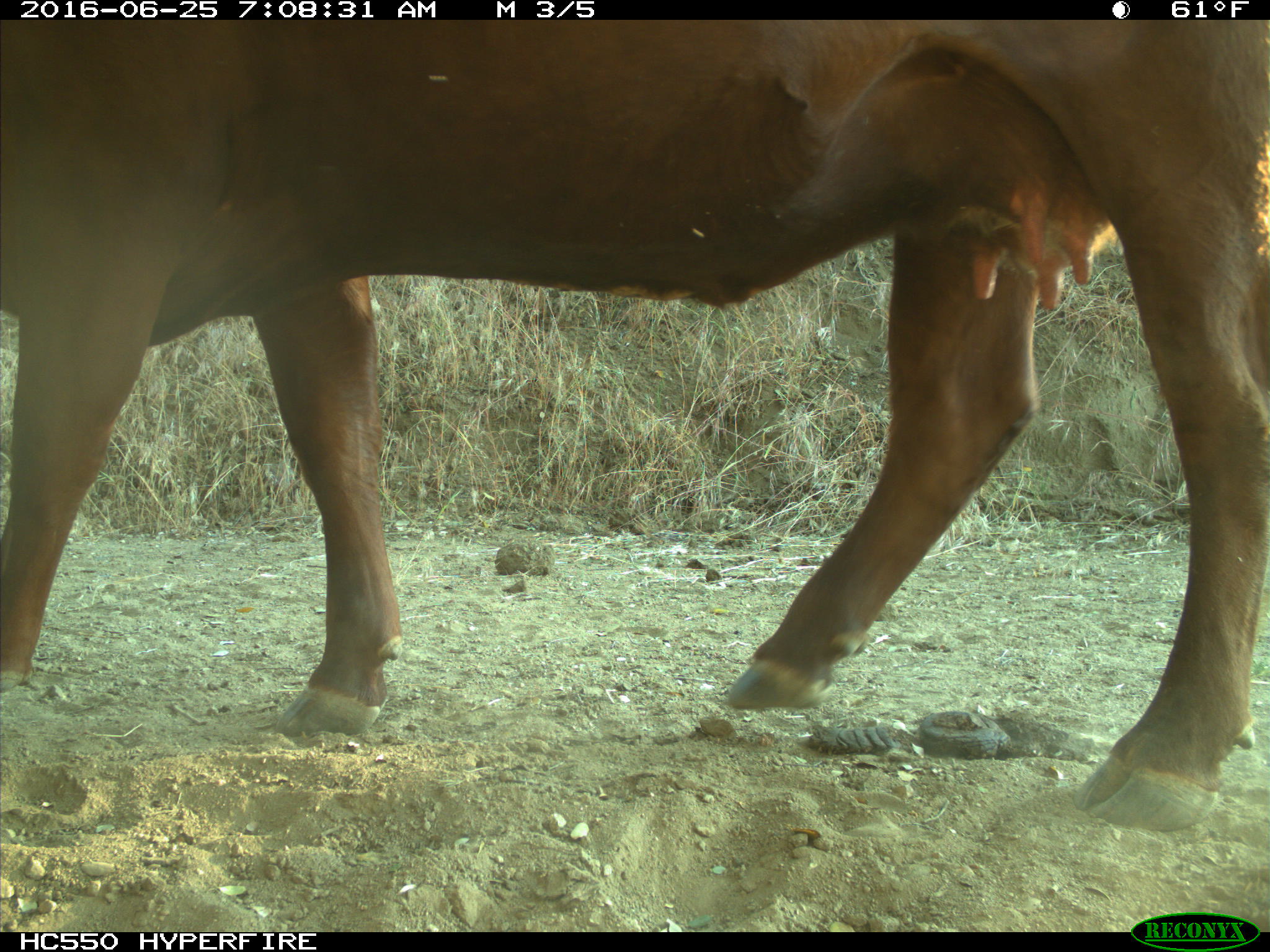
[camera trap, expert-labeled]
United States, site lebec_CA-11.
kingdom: Animalia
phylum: Chordata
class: Mammalia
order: Artiodactyla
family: Bovidae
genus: Bos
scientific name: Bos taurus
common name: domestic cow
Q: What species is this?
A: Bos taurus (domestic cow).